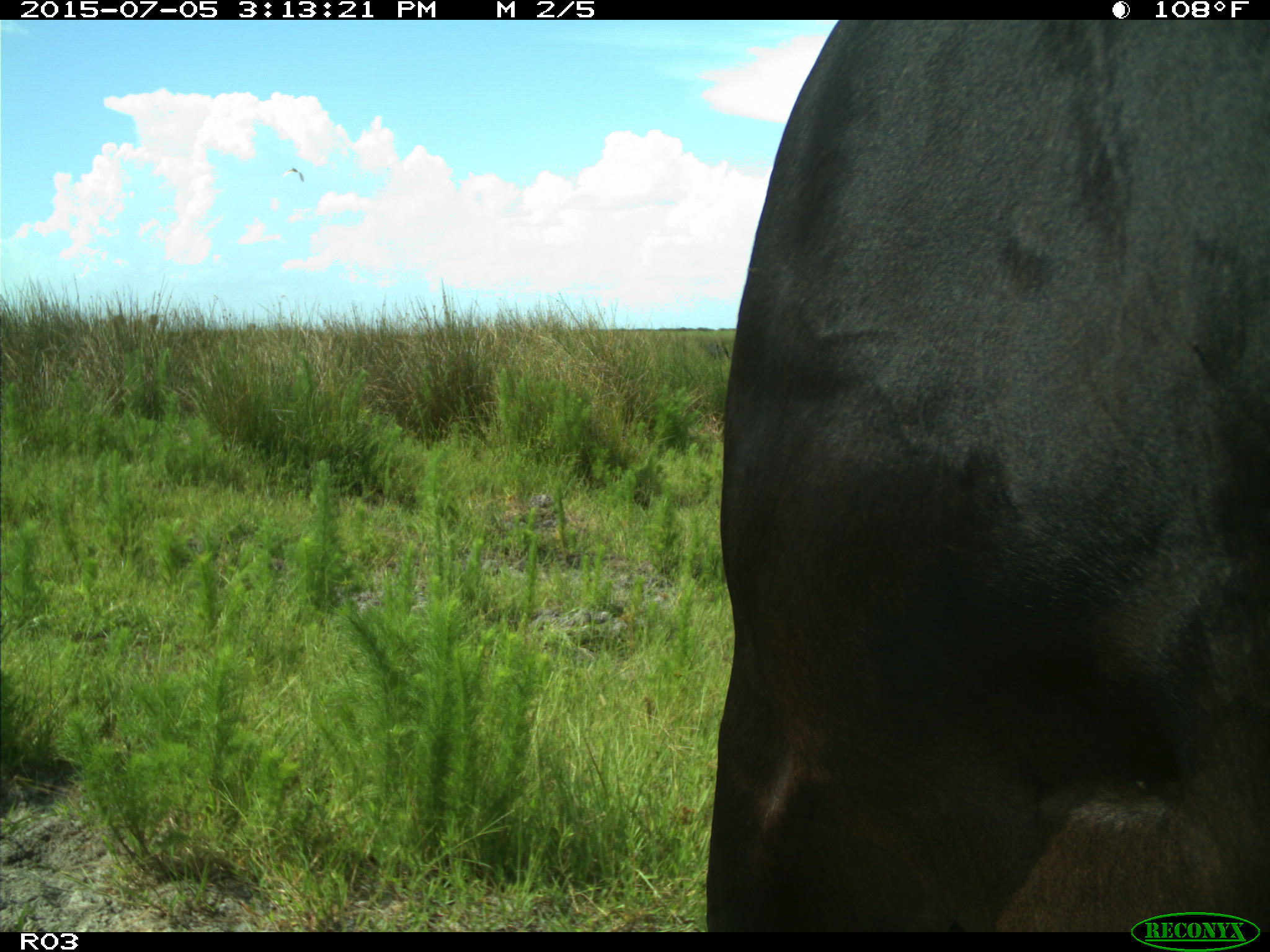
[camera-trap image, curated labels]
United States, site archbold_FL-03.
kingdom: Animalia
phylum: Chordata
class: Mammalia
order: Artiodactyla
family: Bovidae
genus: Bos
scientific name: Bos taurus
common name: domestic cow